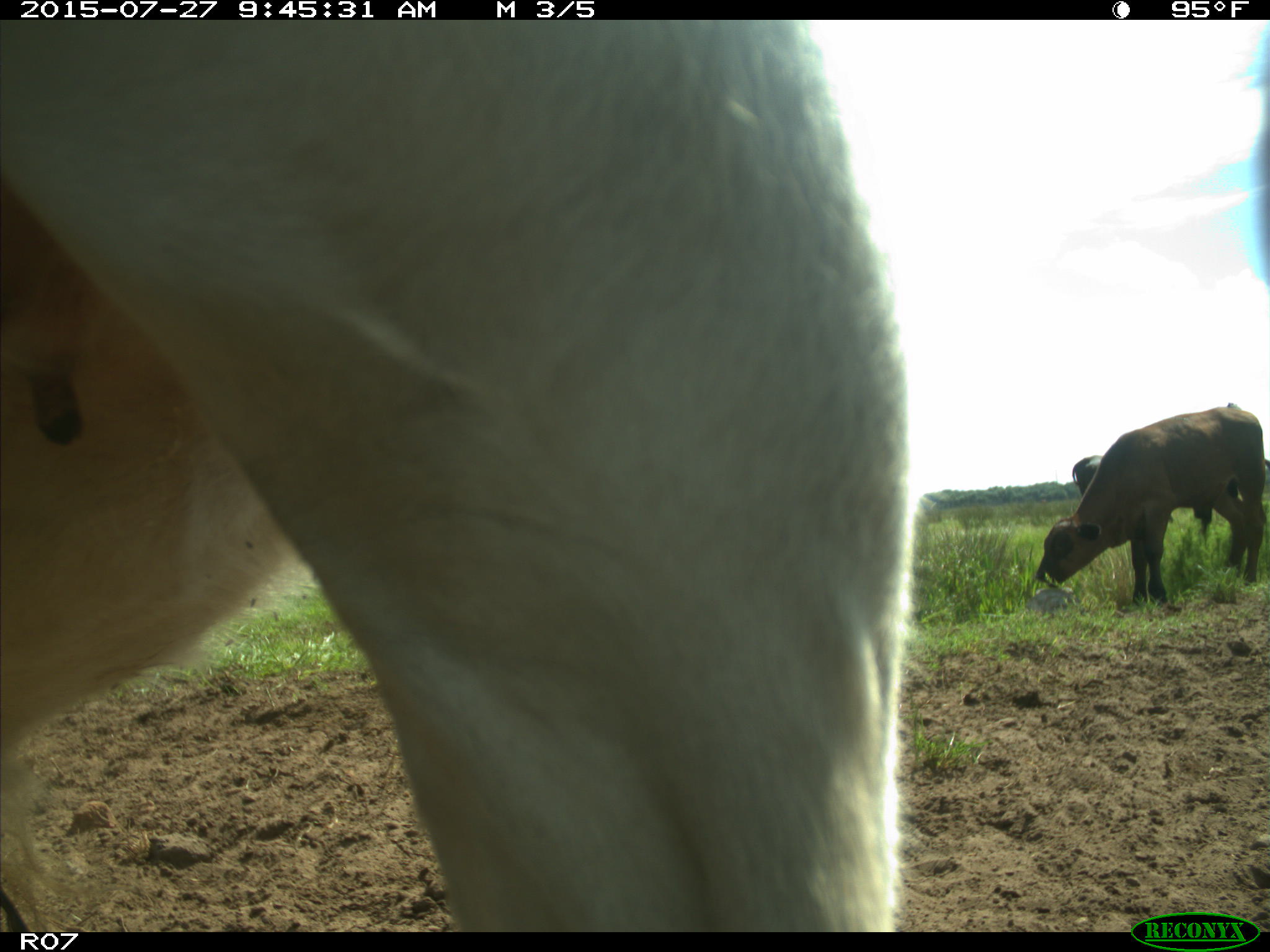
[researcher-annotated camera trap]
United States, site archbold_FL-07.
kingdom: Animalia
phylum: Chordata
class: Mammalia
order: Artiodactyla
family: Bovidae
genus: Bos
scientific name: Bos taurus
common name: domestic cow